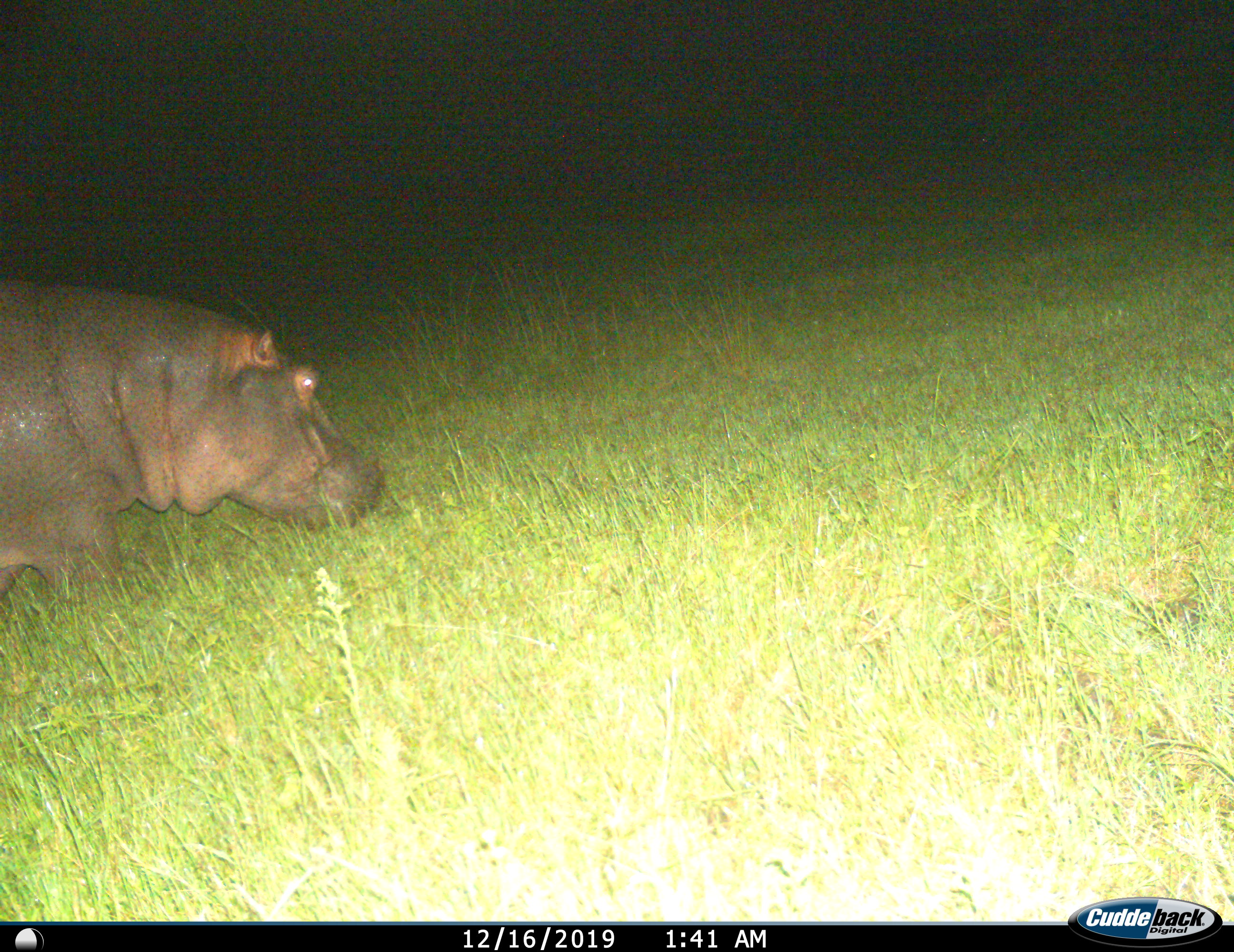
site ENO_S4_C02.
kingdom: Animalia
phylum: Chordata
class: Mammalia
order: Artiodactyla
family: Hippopotamidae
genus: Hippopotamus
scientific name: Hippopotamus amphibius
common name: hippopotamus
Hippopotamus (Hippopotamus amphibius), count 1. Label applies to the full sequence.